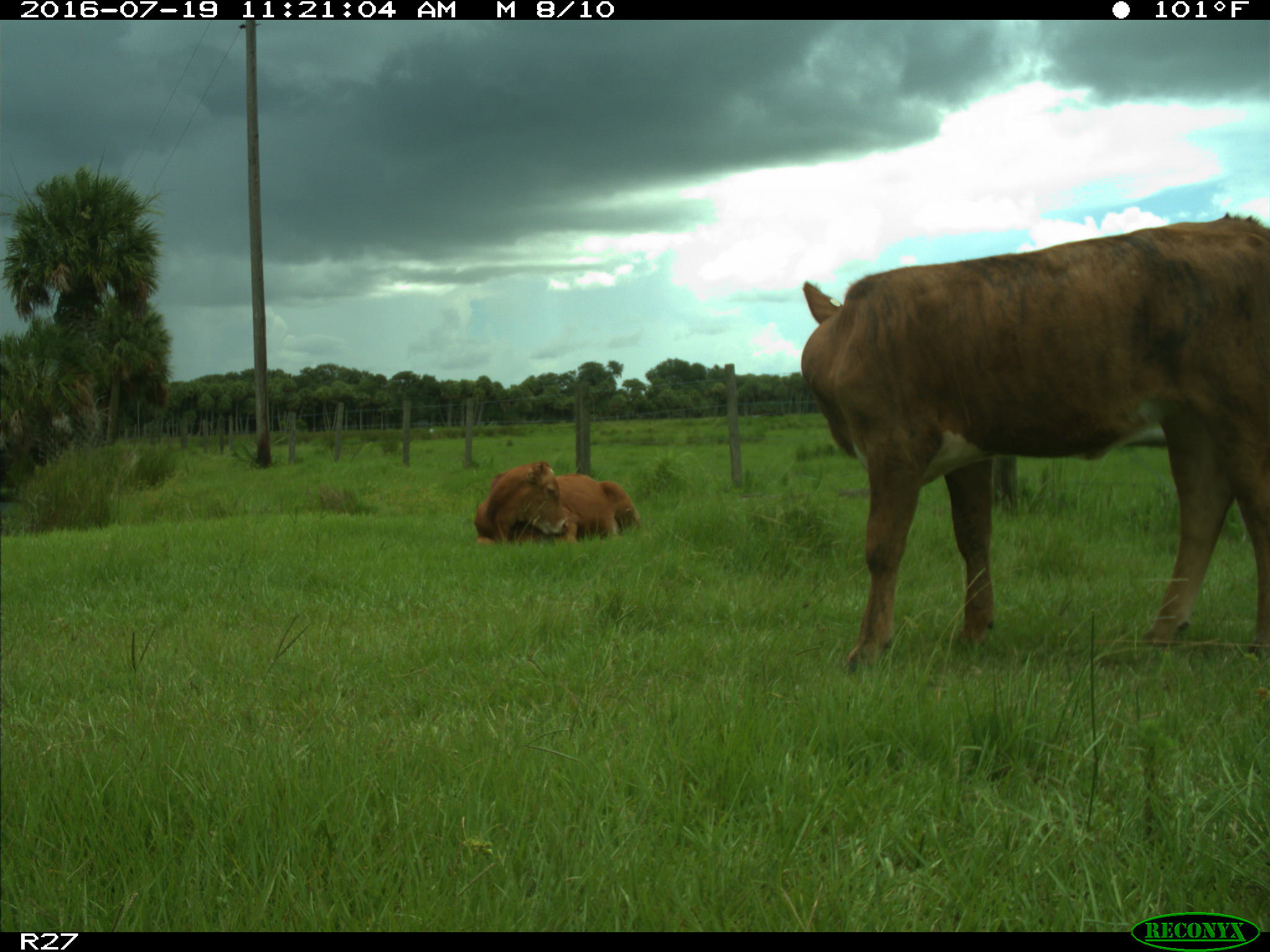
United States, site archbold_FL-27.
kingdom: Animalia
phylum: Chordata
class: Mammalia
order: Artiodactyla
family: Bovidae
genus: Bos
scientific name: Bos taurus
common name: domestic cow